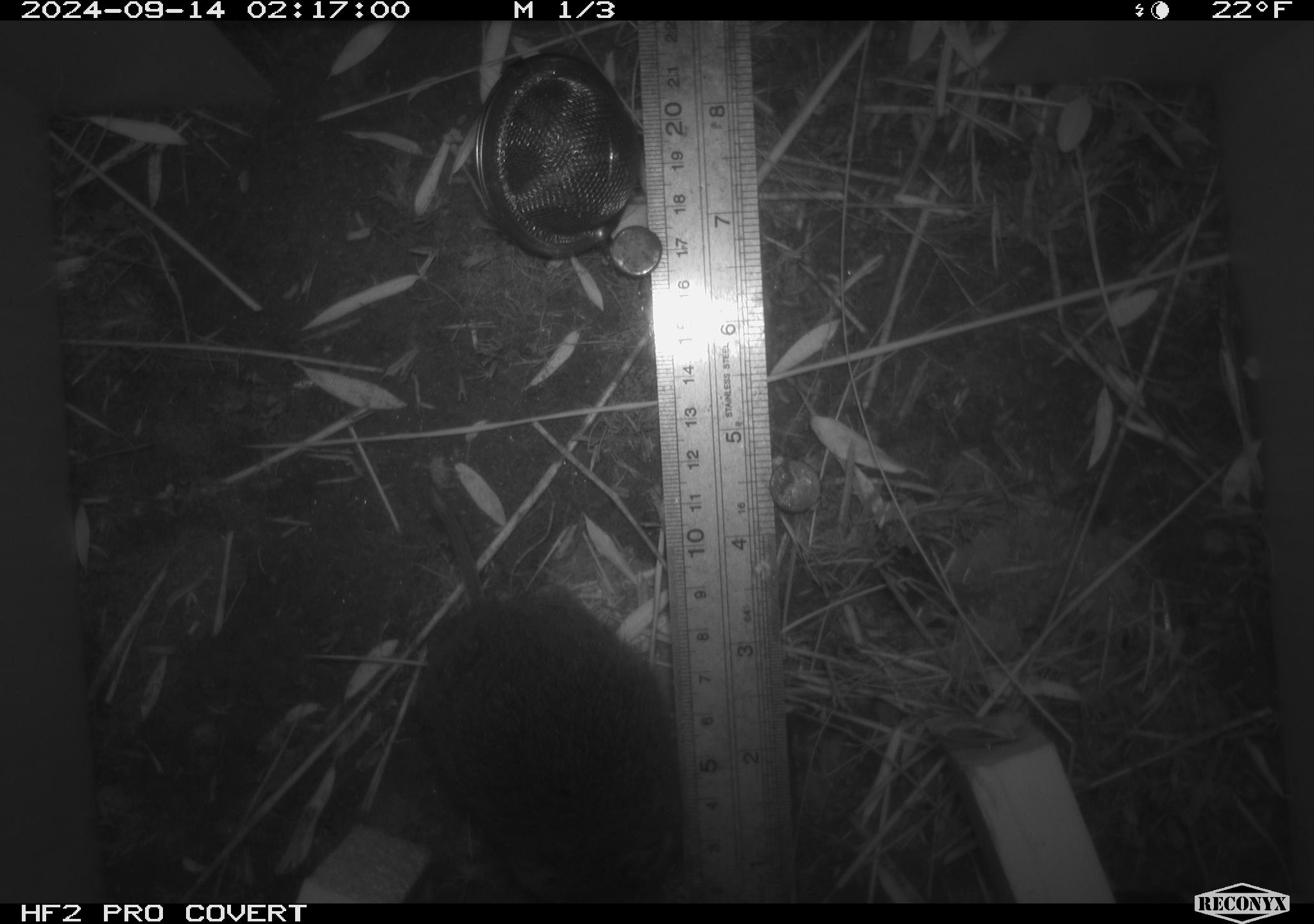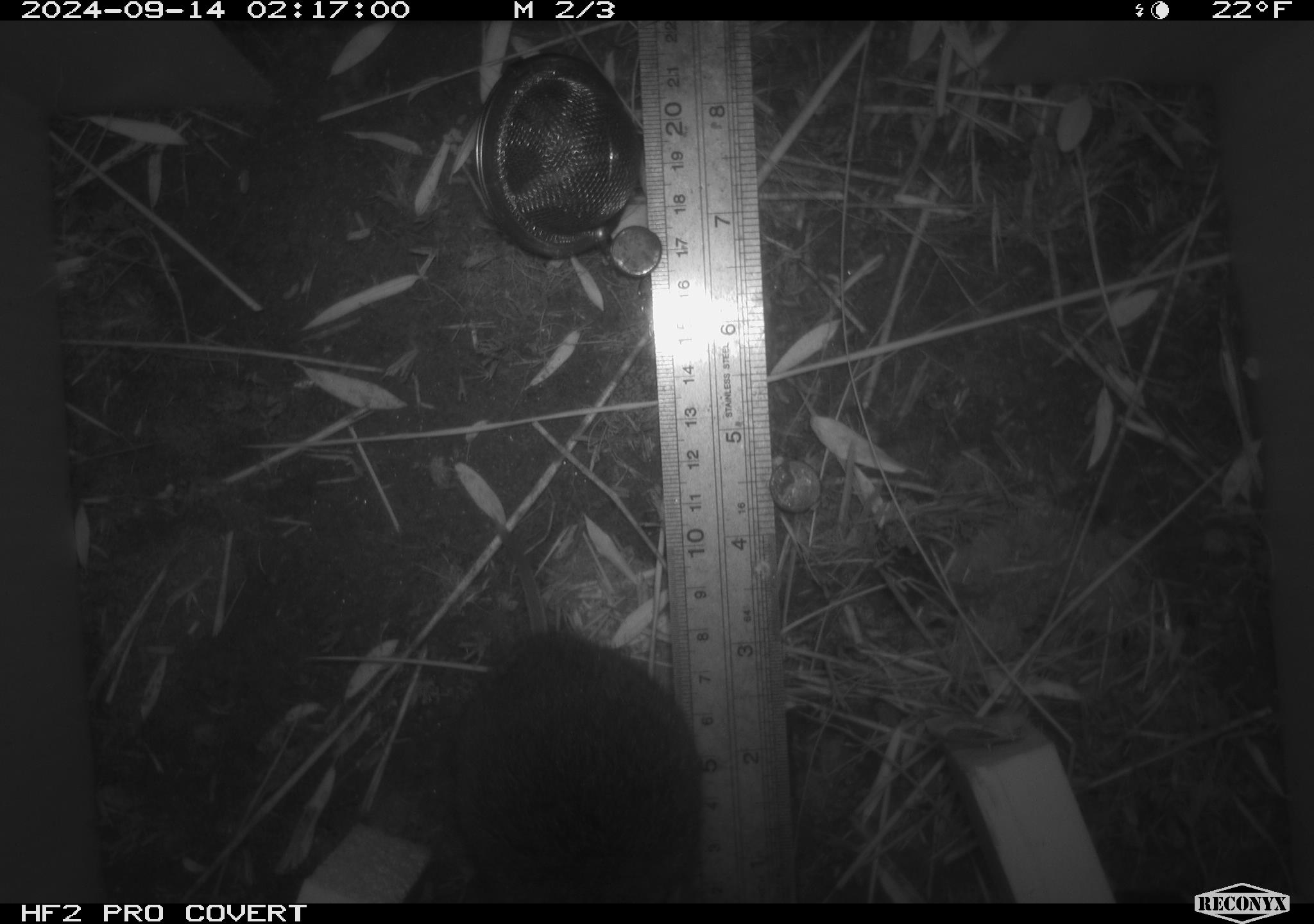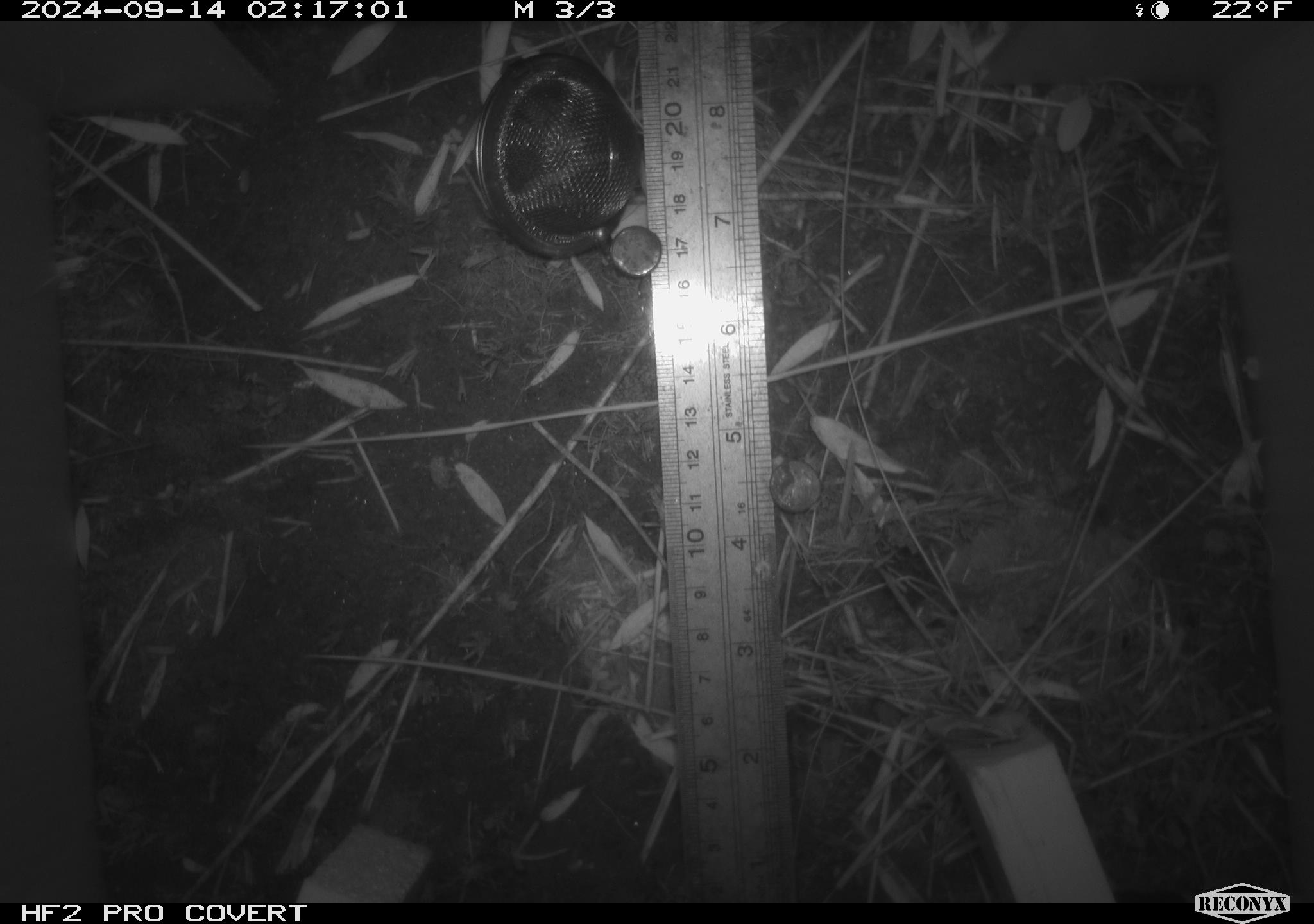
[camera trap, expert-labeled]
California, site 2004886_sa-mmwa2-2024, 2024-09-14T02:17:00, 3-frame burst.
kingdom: Animalia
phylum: Chordata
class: Mammalia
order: Rodentia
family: Cricetidae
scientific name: Arvicolinae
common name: voles, lemmings, and muskrats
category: arvicolinae subfamily